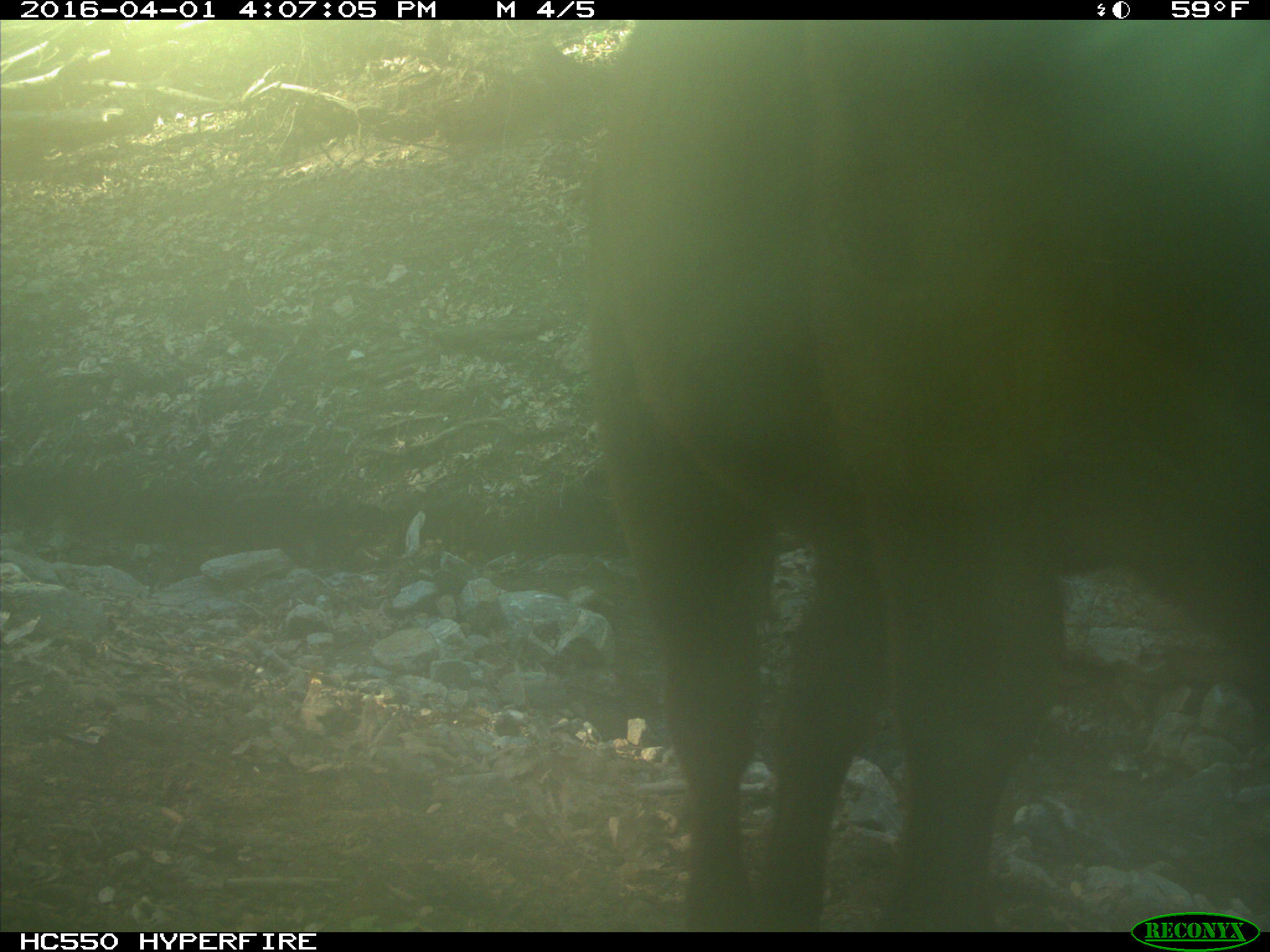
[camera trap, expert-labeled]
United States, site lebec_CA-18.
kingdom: Animalia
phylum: Chordata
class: Mammalia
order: Artiodactyla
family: Bovidae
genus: Bos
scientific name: Bos taurus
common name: domestic cow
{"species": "Bos taurus (domestic cow)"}